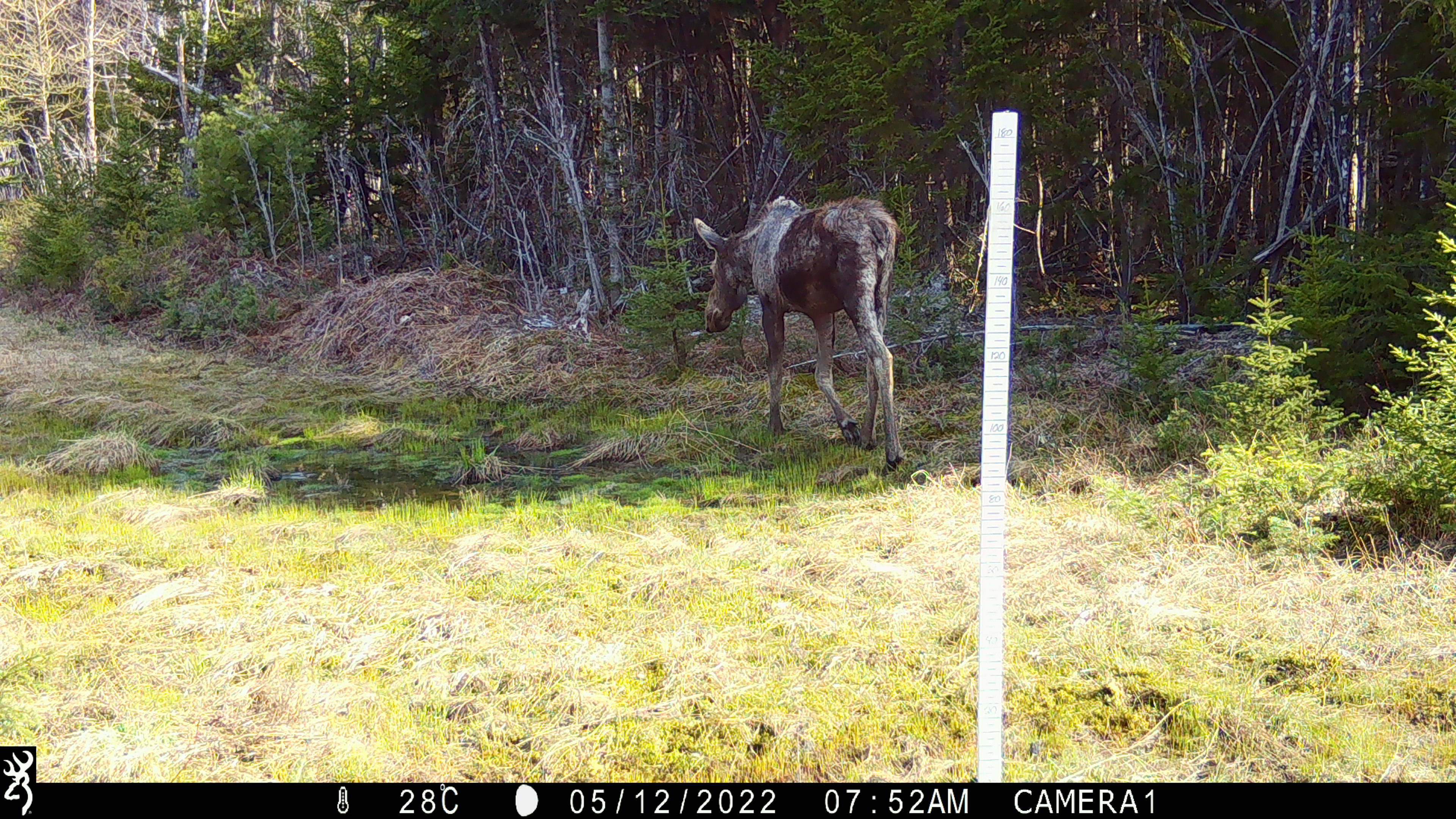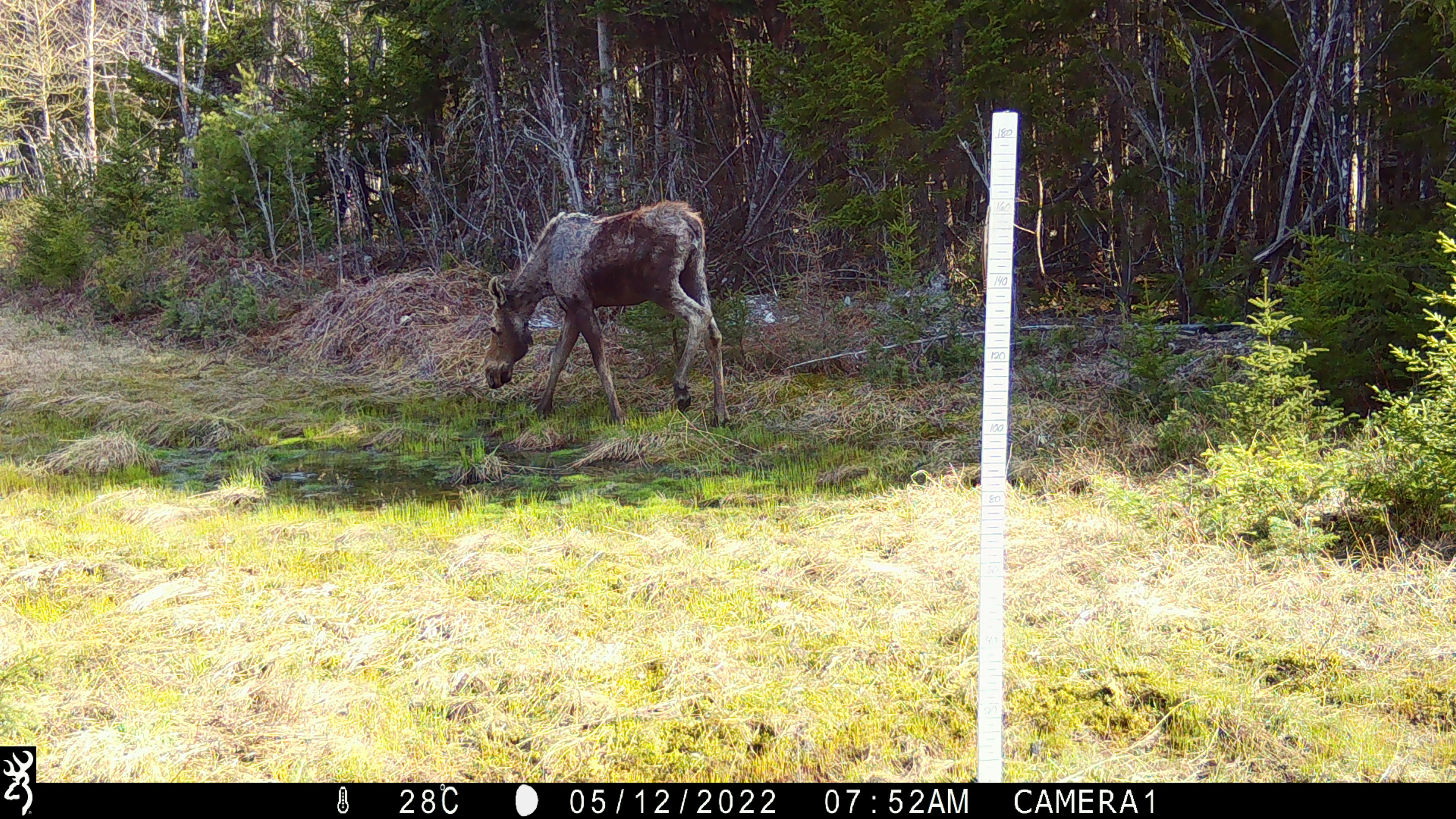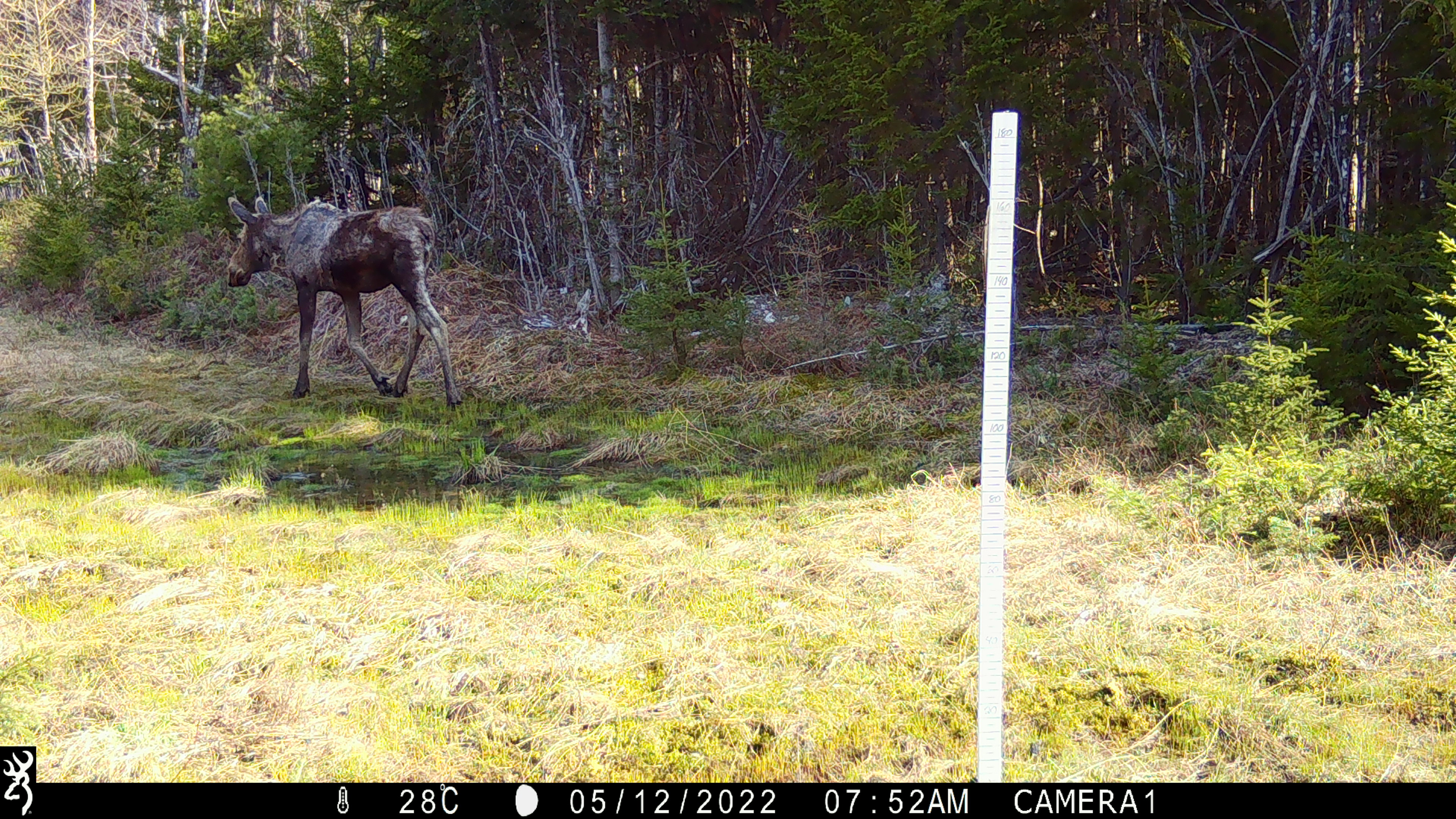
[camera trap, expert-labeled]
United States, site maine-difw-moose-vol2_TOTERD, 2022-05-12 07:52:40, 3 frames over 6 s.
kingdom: Animalia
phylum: Chordata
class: Mammalia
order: Artiodactyla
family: Cervidae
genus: Alces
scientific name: Alces alces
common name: moose